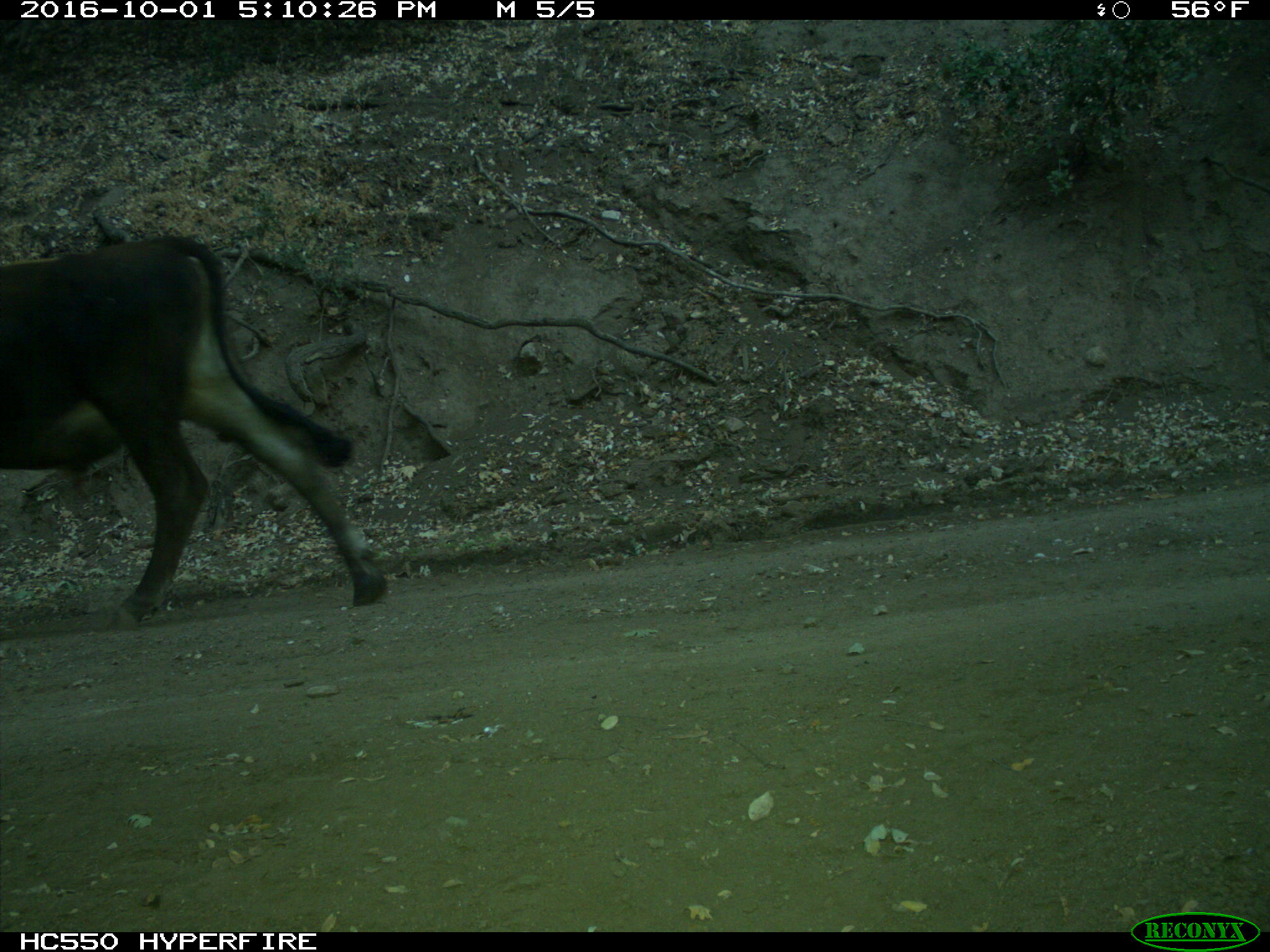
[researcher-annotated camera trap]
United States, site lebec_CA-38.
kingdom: Animalia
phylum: Chordata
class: Mammalia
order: Artiodactyla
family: Bovidae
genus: Bos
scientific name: Bos taurus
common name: domestic cow